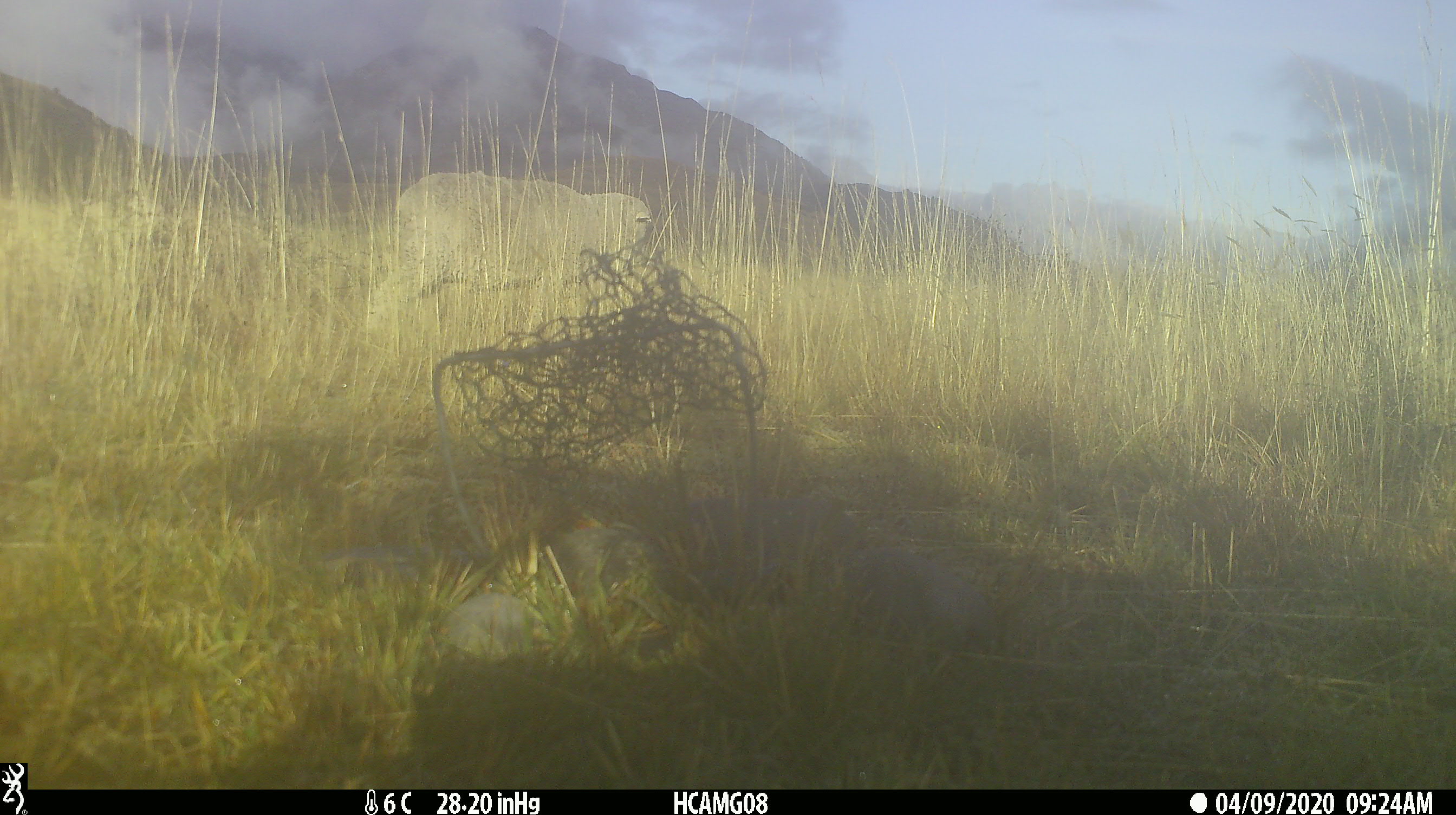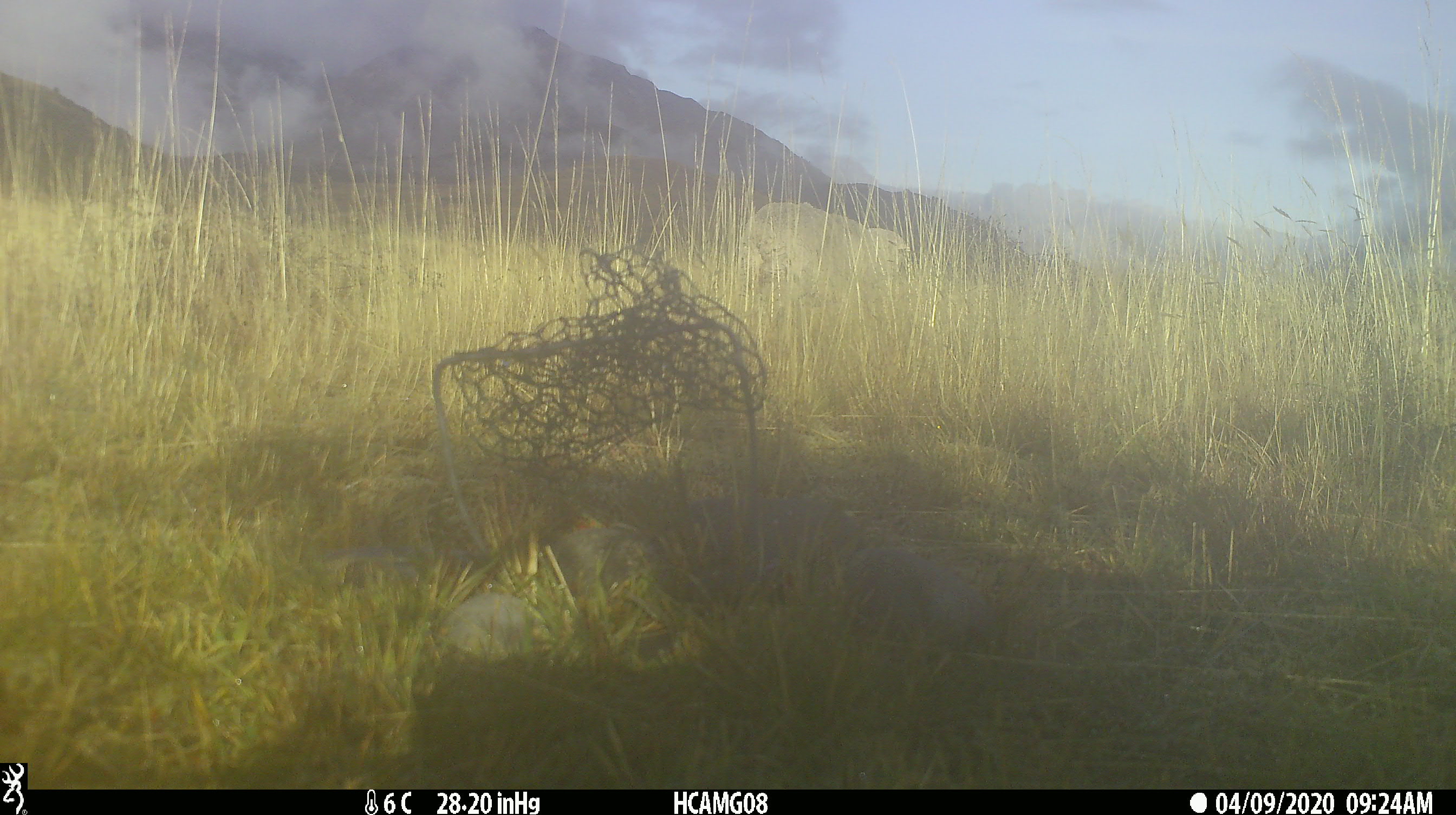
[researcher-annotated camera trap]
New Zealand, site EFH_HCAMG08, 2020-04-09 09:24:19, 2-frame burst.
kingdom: Animalia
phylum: Chordata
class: Mammalia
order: Artiodactyla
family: Bovidae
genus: Ovis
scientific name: Ovis aries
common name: domestic sheep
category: sheep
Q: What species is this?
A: Sheep (domestic sheep) (Ovis aries).